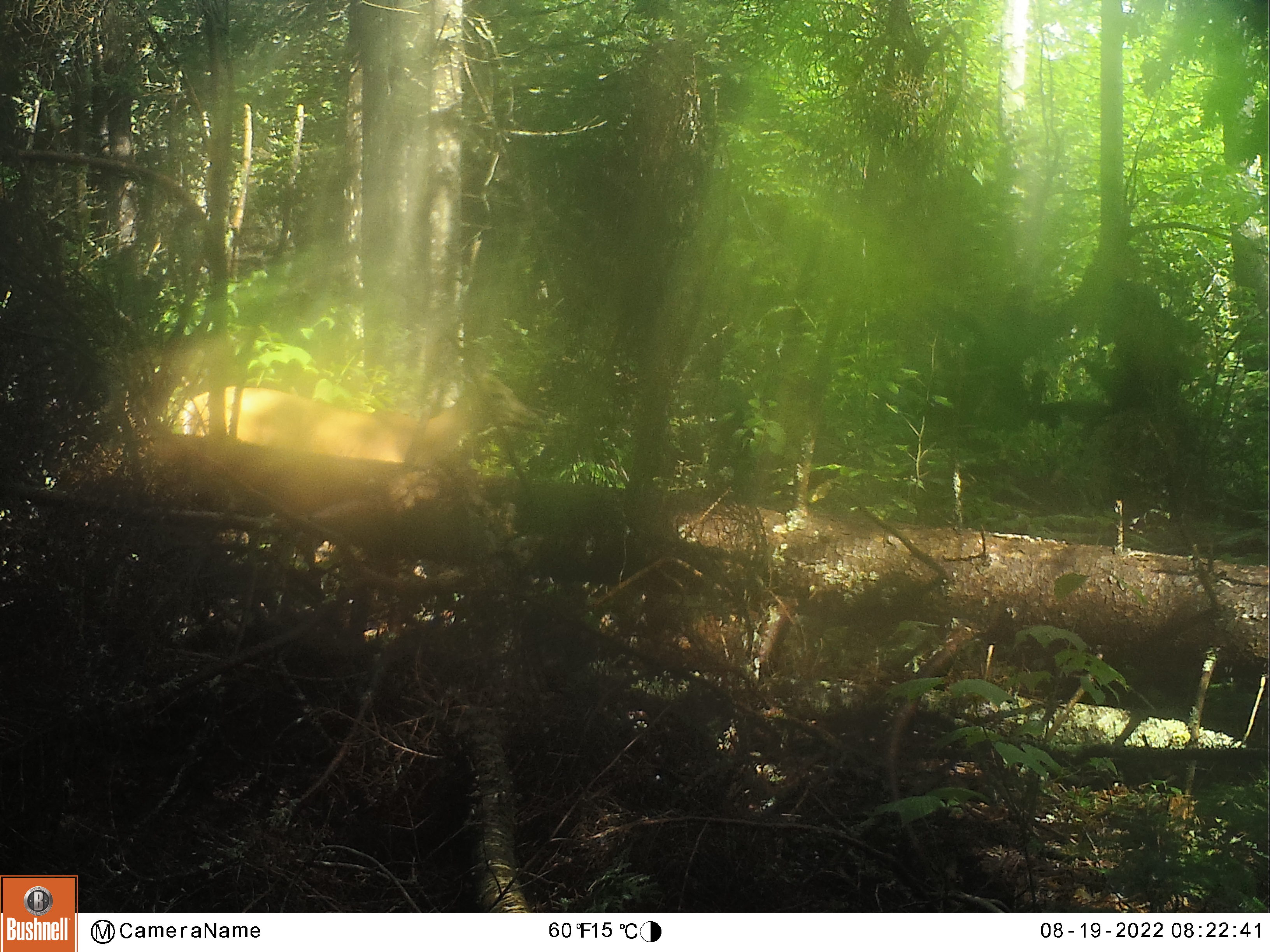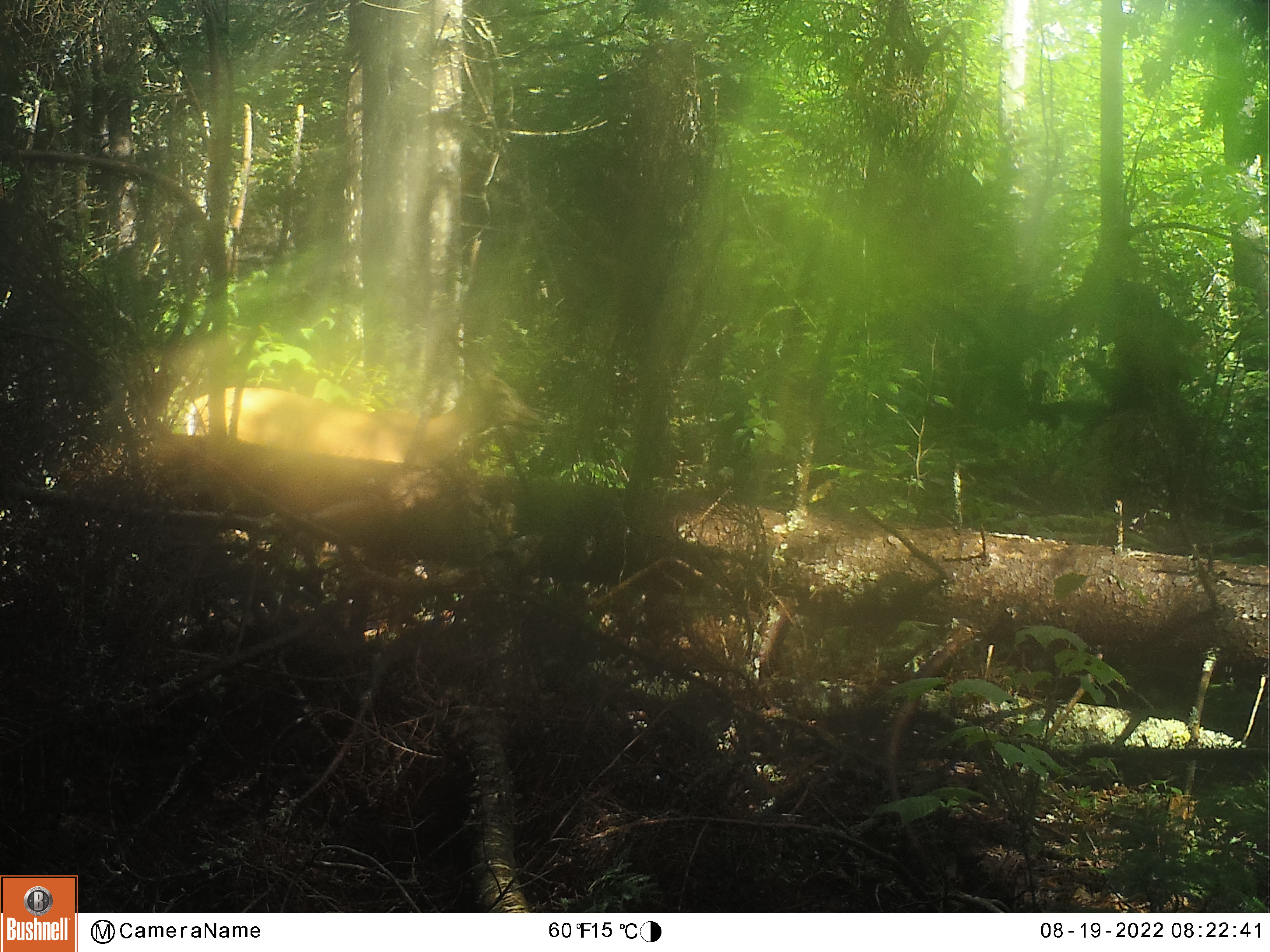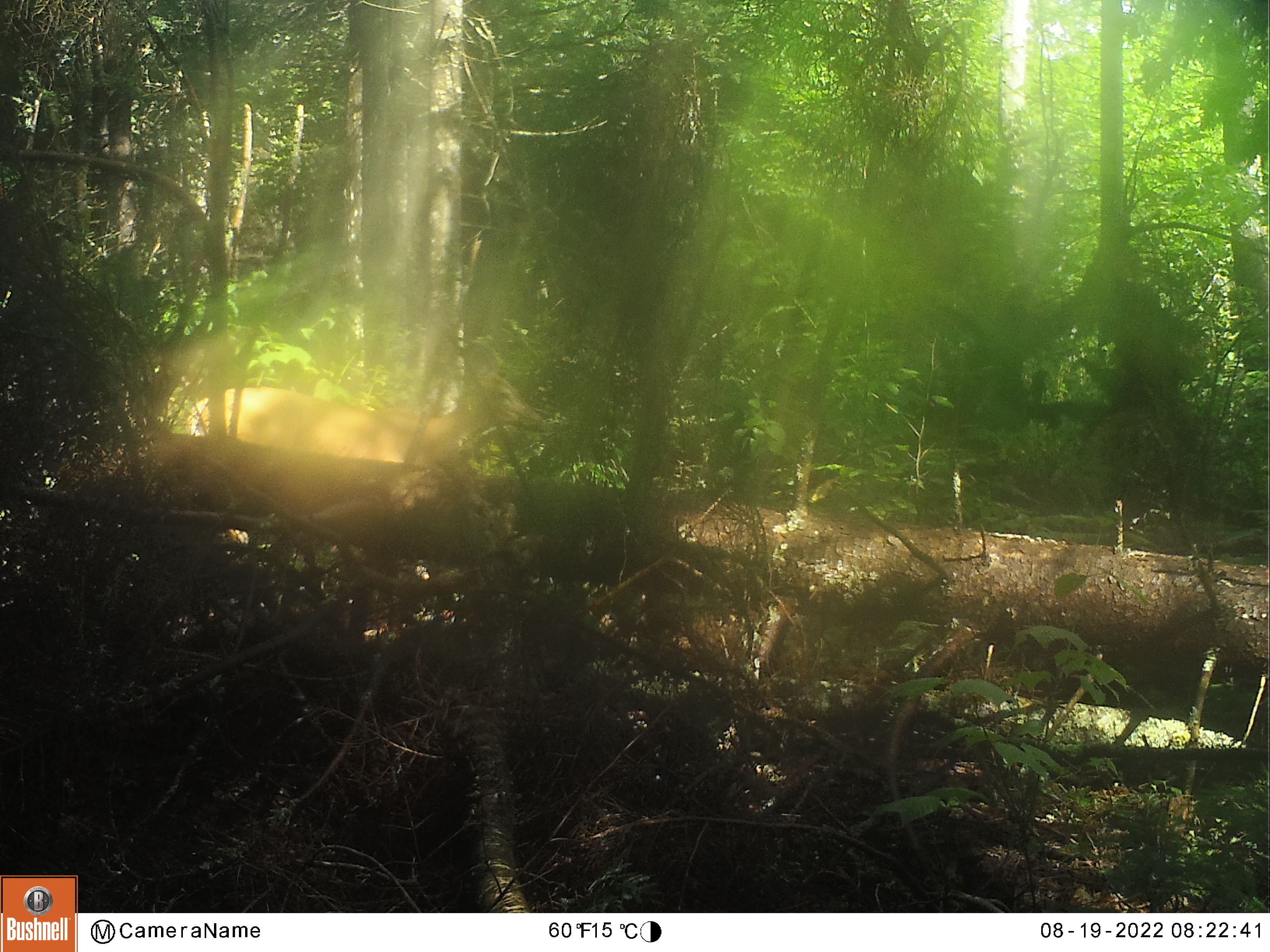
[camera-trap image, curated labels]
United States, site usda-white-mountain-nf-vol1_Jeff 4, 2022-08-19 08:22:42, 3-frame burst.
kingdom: Animalia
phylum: Chordata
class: Mammalia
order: Artiodactyla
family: Cervidae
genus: Odocoileus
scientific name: Odocoileus virginianus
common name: white-tailed deer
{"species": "white-tailed deer (Odocoileus virginianus)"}